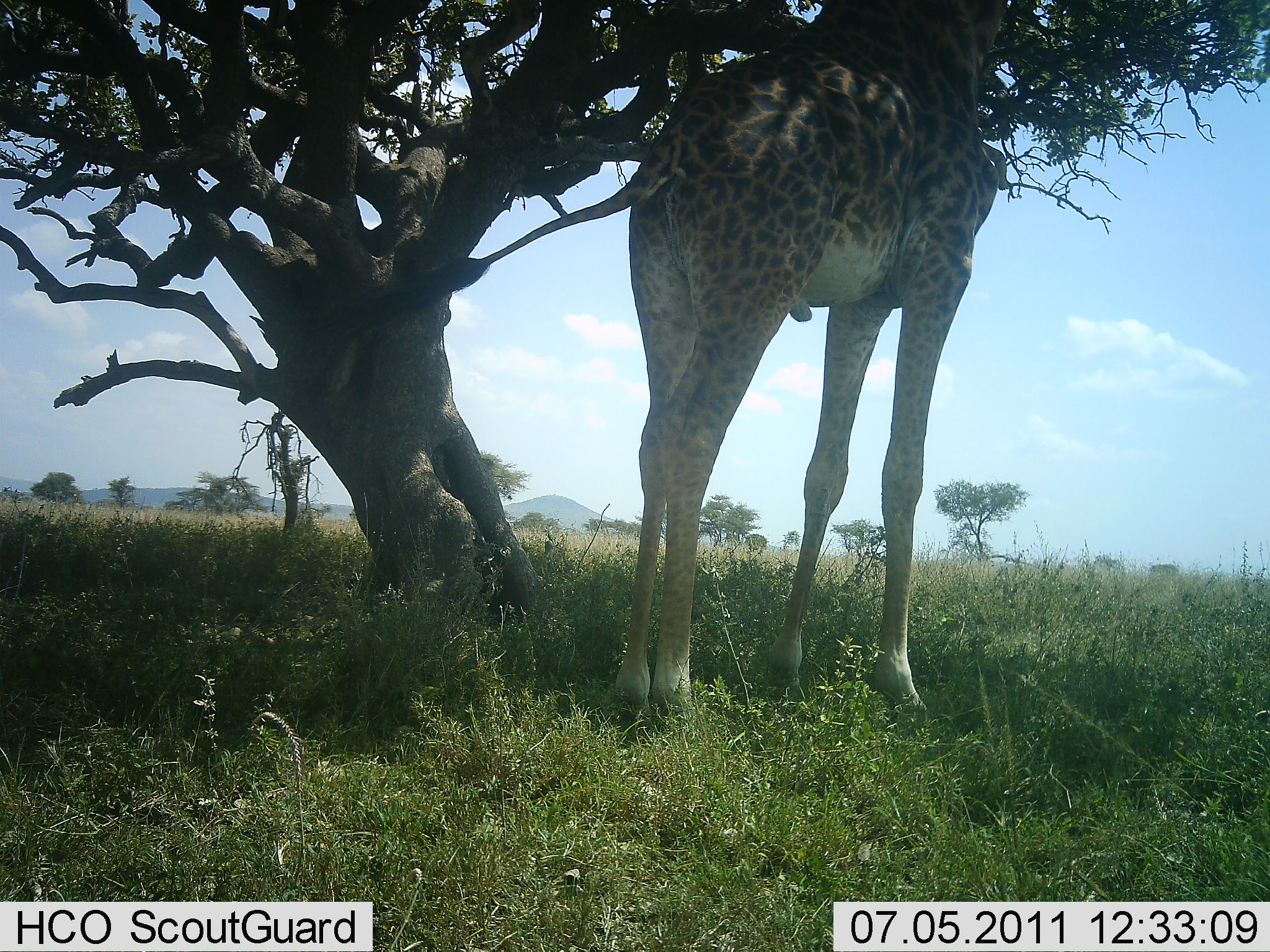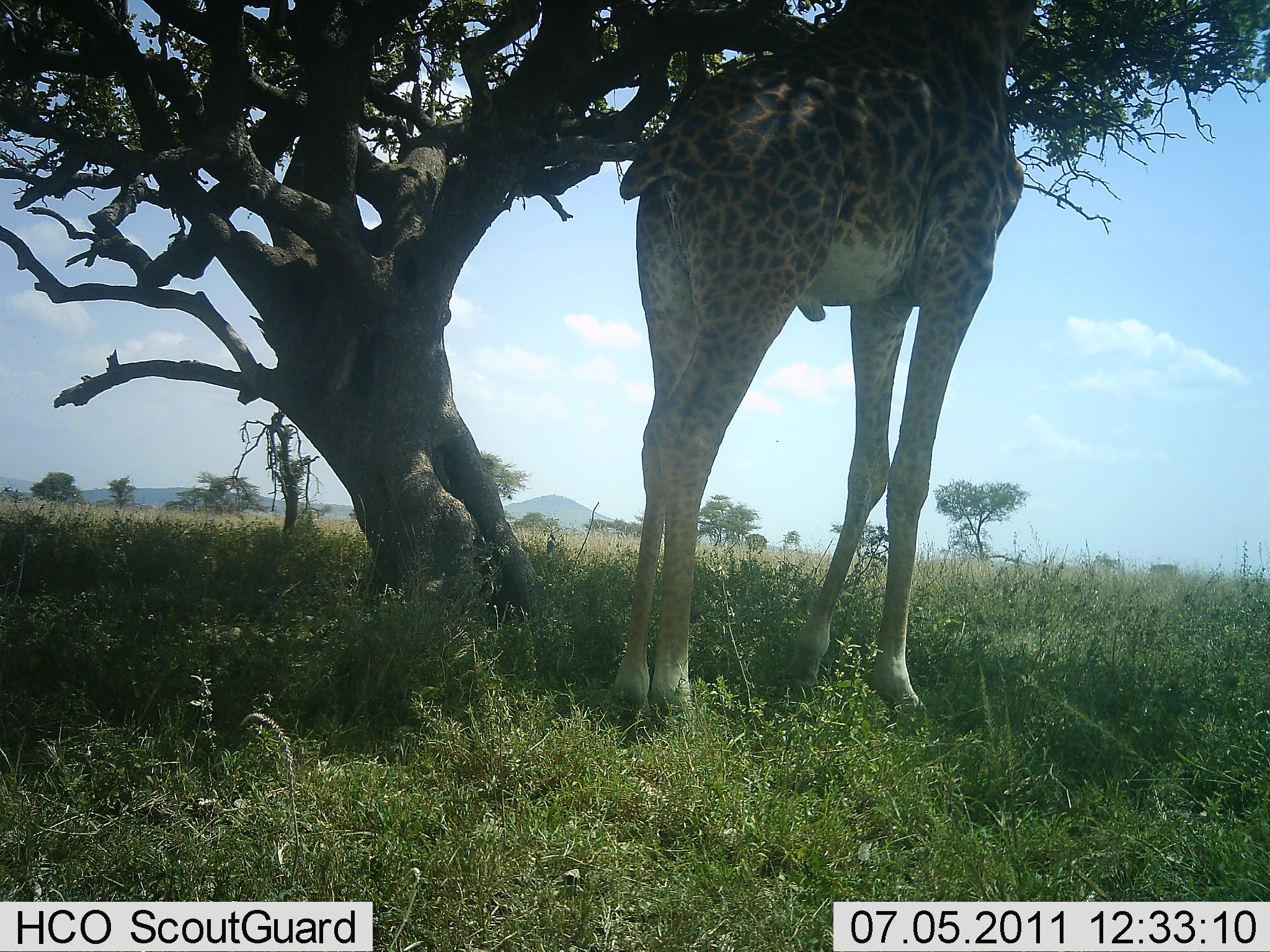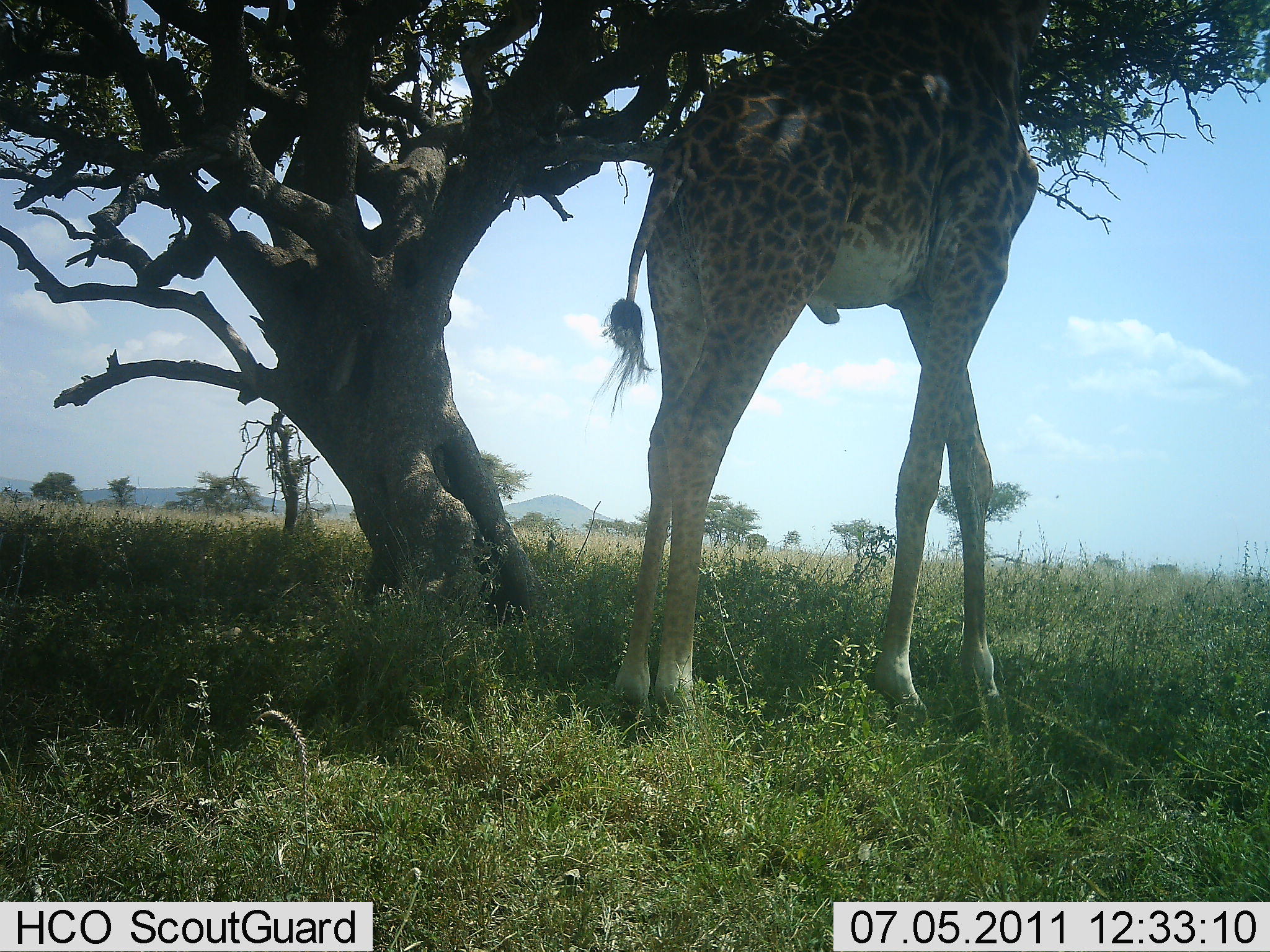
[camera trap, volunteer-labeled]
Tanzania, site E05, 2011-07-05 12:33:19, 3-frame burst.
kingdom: Animalia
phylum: Chordata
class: Mammalia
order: Artiodactyla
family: Giraffidae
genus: Giraffa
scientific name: Giraffa camelopardalis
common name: giraffe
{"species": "giraffe (Giraffa camelopardalis)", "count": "1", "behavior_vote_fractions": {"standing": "50%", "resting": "0%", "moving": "0%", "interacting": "10%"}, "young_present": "0%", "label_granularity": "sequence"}